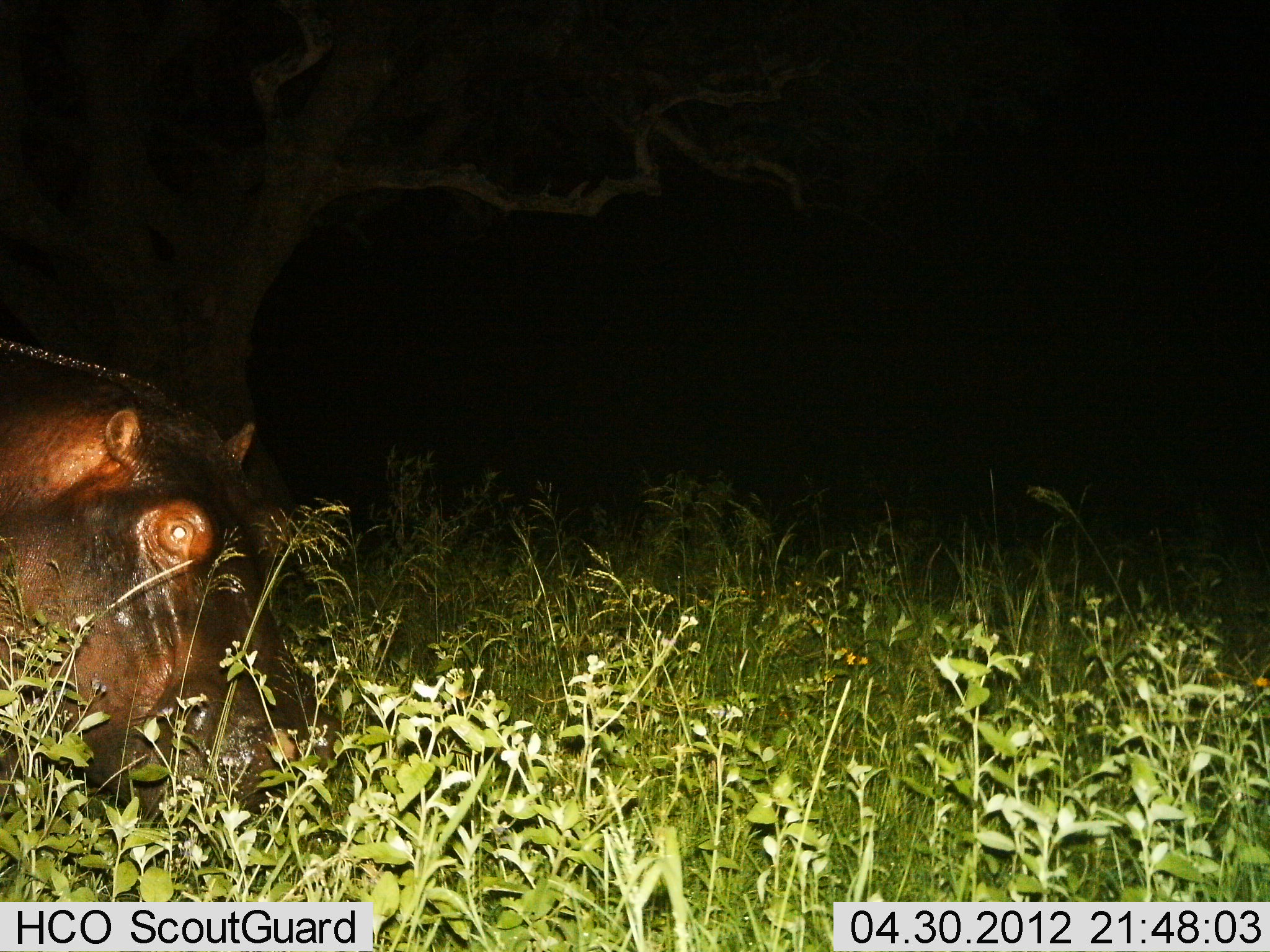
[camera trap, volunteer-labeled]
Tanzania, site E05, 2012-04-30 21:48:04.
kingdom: Animalia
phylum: Chordata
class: Mammalia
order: Artiodactyla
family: Hippopotamidae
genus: Hippopotamus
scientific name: Hippopotamus amphibius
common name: hippopotamus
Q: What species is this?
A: Hippopotamus (Hippopotamus amphibius).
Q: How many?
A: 1.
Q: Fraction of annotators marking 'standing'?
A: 20%.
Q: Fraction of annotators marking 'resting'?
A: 20%.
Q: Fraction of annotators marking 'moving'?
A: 40%.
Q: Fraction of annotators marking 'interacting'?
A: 0%.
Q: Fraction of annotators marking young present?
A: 0%.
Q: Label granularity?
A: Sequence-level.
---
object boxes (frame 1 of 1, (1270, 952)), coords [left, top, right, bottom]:
animal: [0, 334, 343, 888]